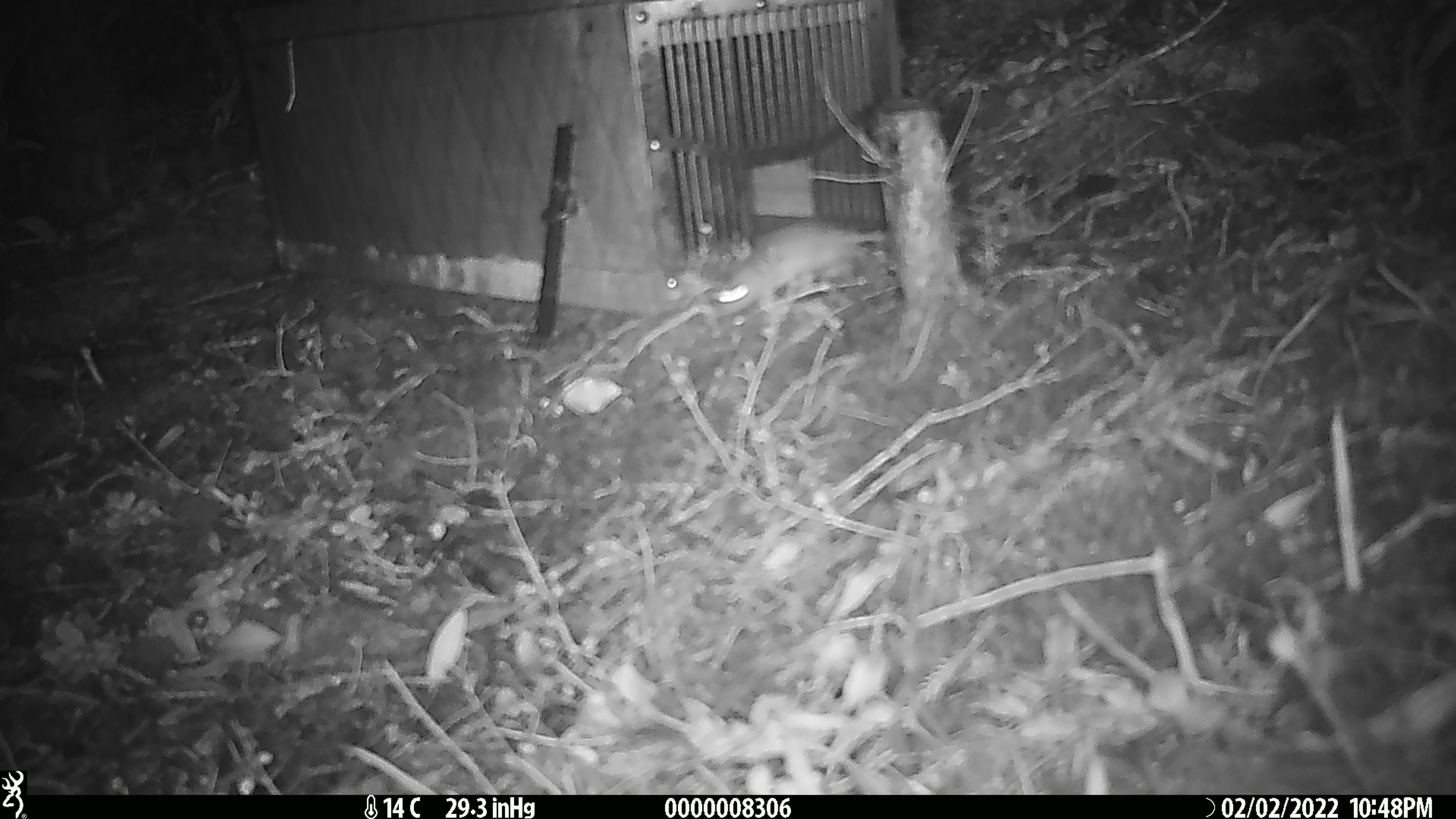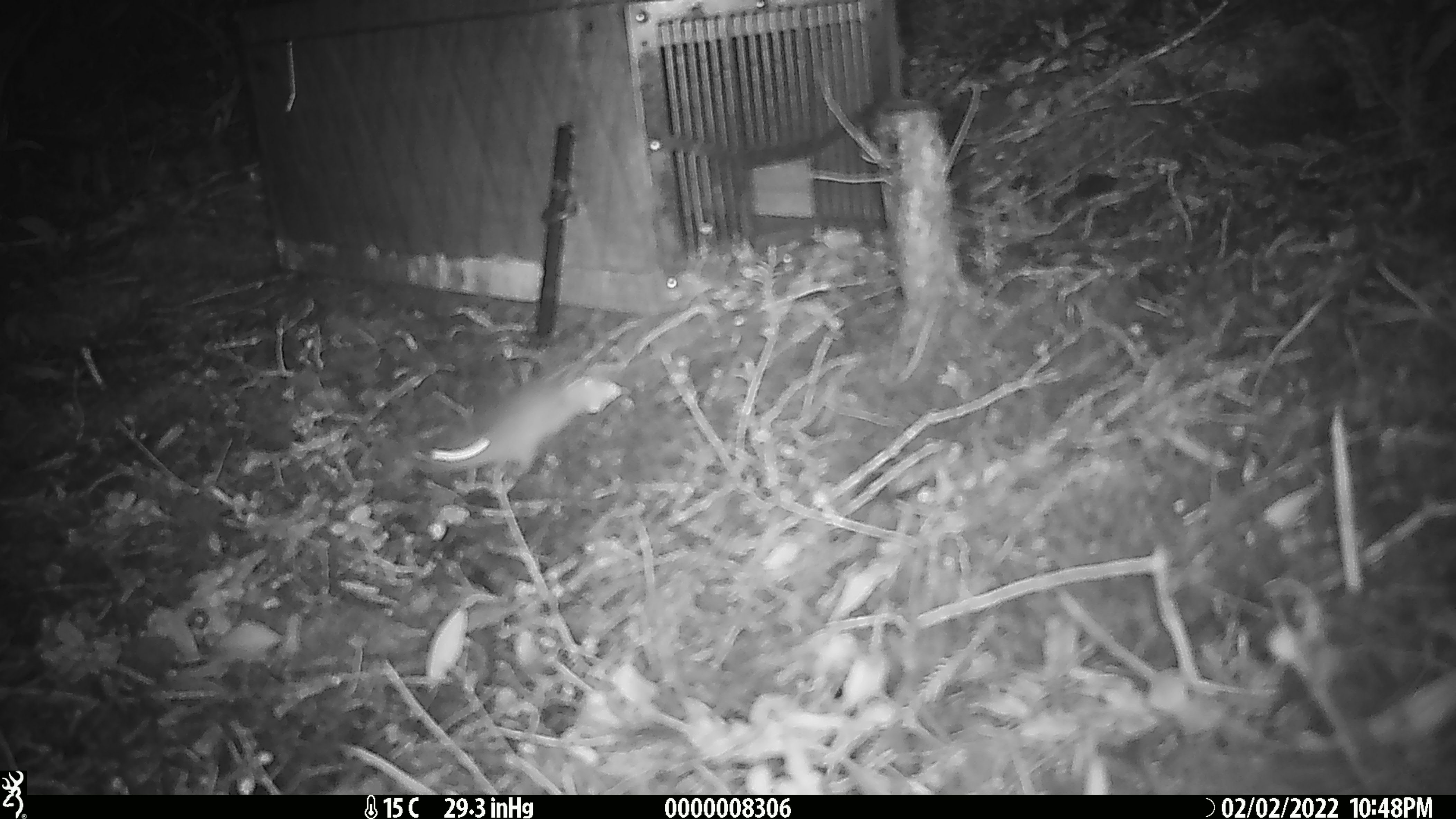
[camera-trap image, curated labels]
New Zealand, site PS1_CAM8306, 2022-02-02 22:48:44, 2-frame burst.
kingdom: Animalia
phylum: Chordata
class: Mammalia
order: Rodentia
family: Muridae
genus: Mus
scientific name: Mus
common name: mouse